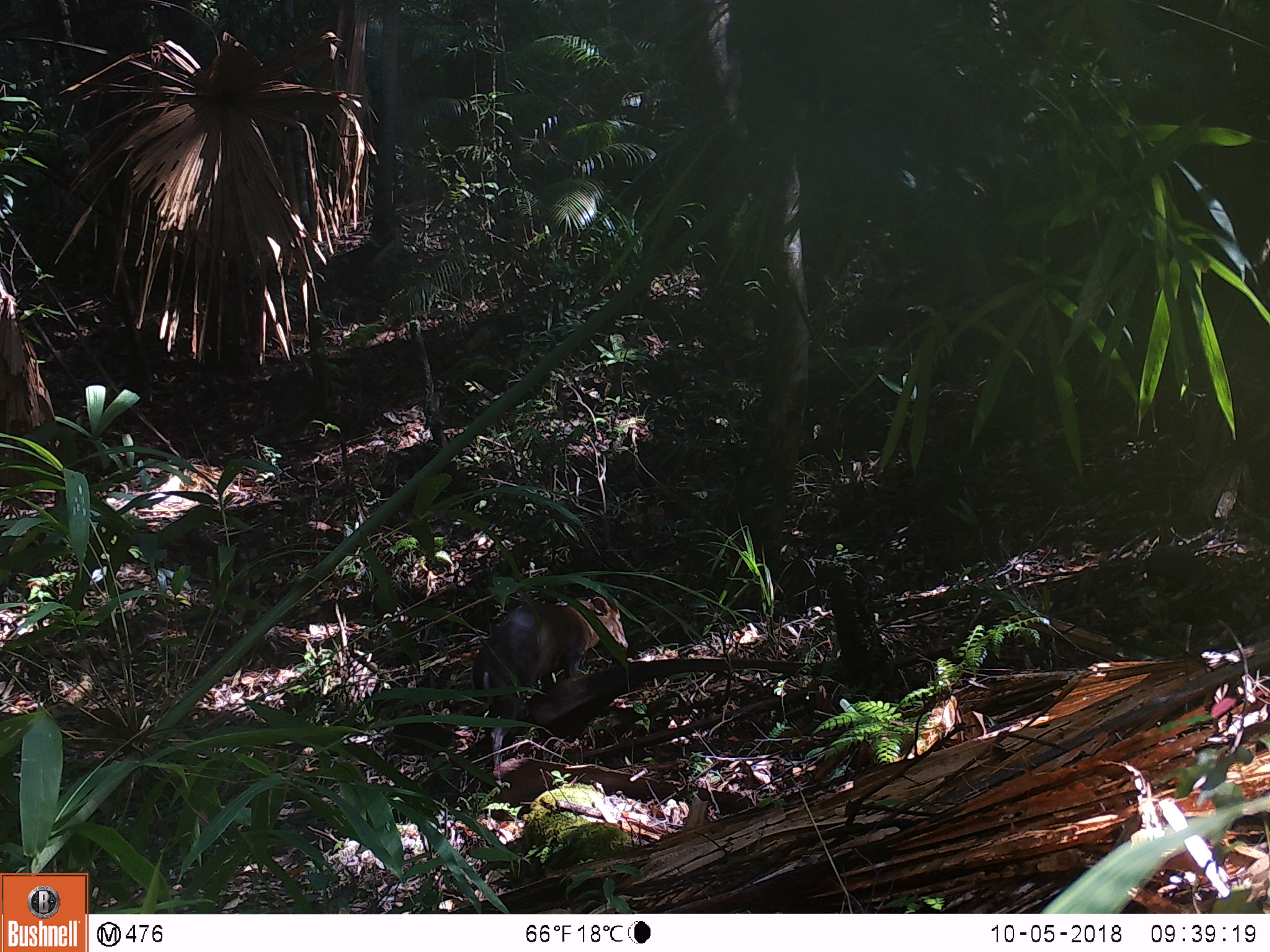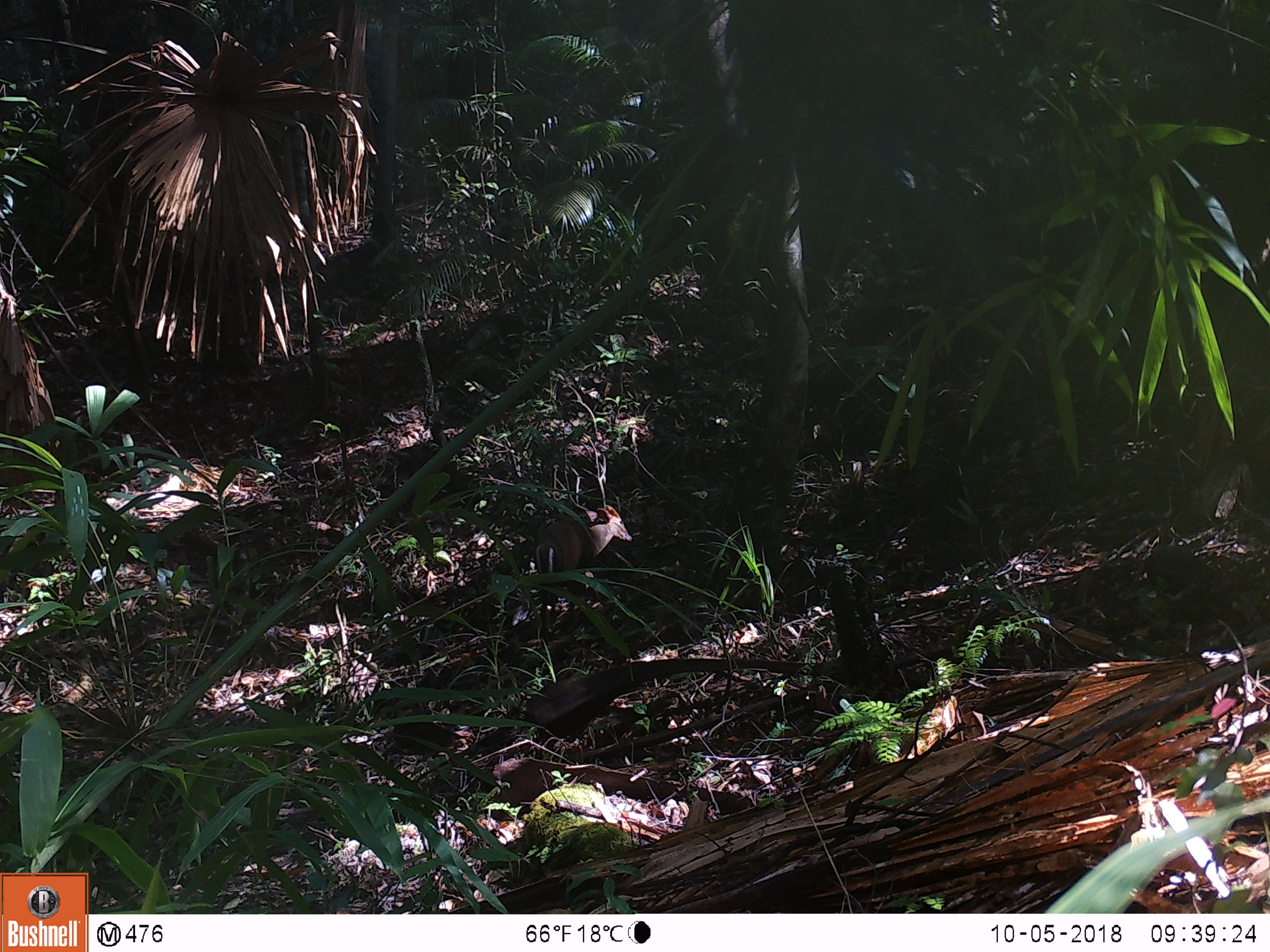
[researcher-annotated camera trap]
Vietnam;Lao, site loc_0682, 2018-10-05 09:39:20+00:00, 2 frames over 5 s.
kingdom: Animalia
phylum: Chordata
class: Mammalia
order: Artiodactyla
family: Cervidae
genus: Muntiacus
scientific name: Muntiacus rooseveltorum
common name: roosevelt's muntjac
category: roosevelts muntjac group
Roosevelts muntjac group (roosevelt's muntjac) (Muntiacus rooseveltorum). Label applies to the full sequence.